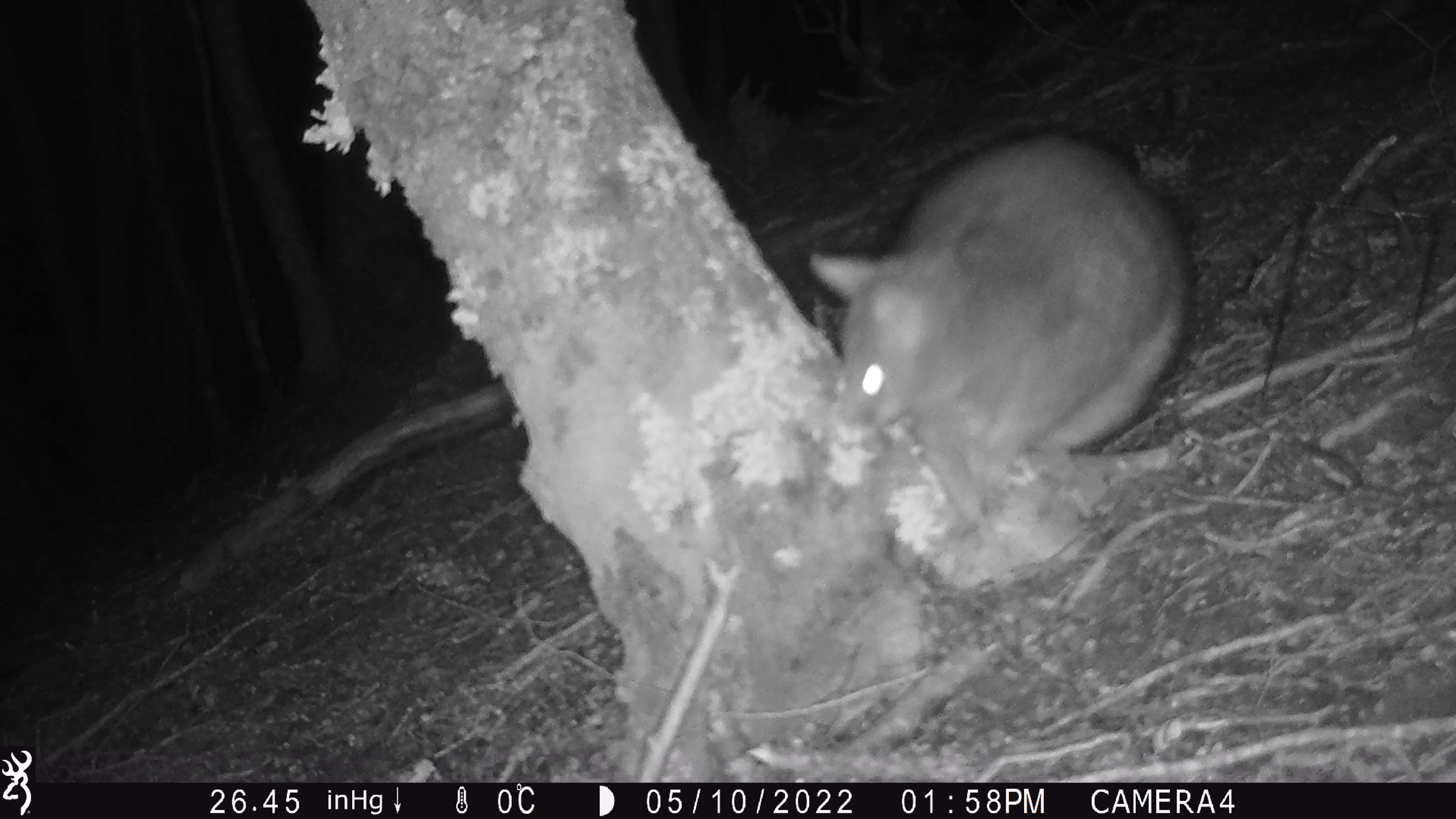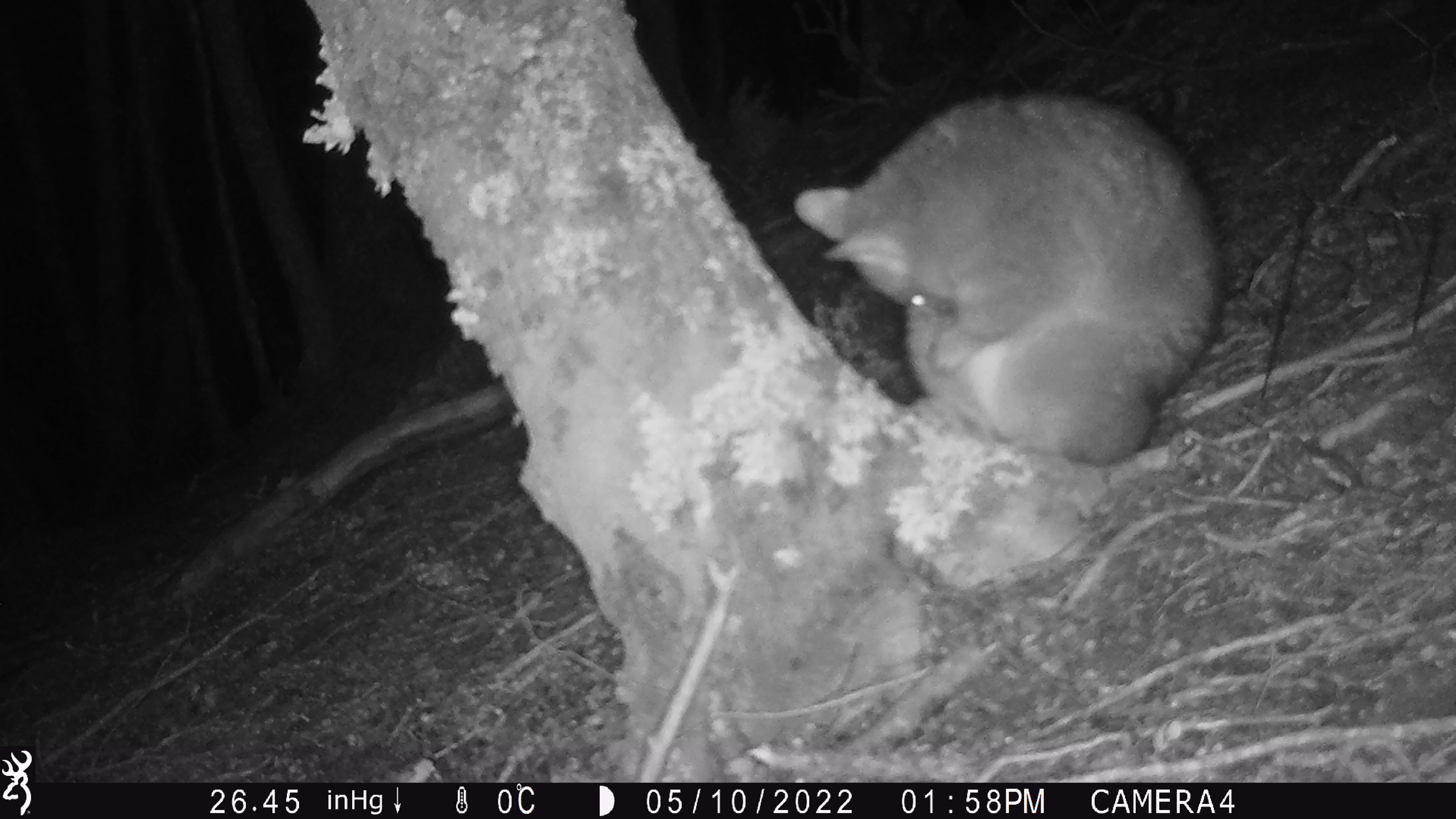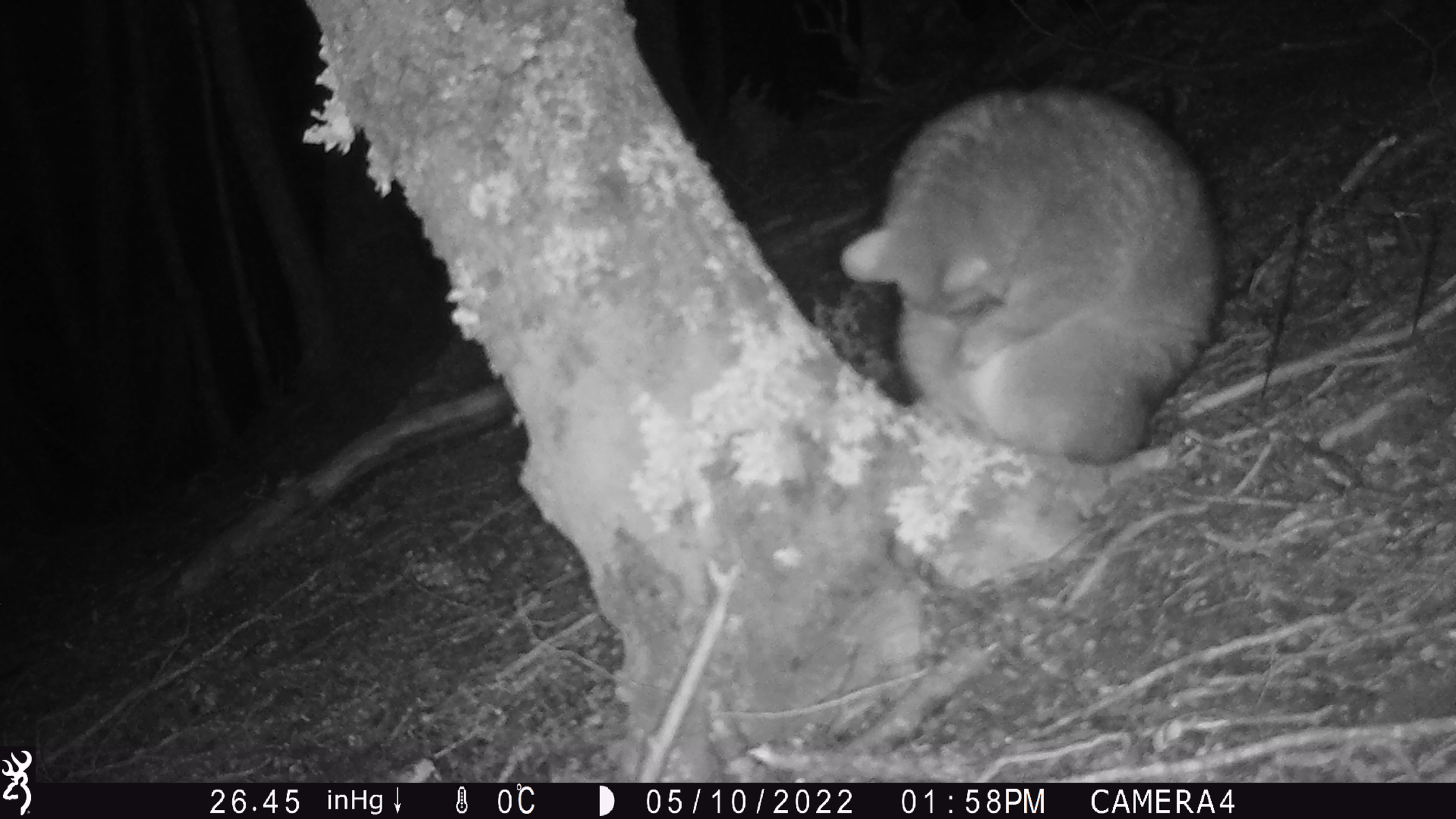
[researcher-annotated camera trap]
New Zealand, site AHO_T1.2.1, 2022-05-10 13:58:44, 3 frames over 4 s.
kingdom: Animalia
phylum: Chordata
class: Mammalia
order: Diprotodontia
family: Phalangeridae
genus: Trichosurus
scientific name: Trichosurus vulpecula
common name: common brushtail possum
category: possum